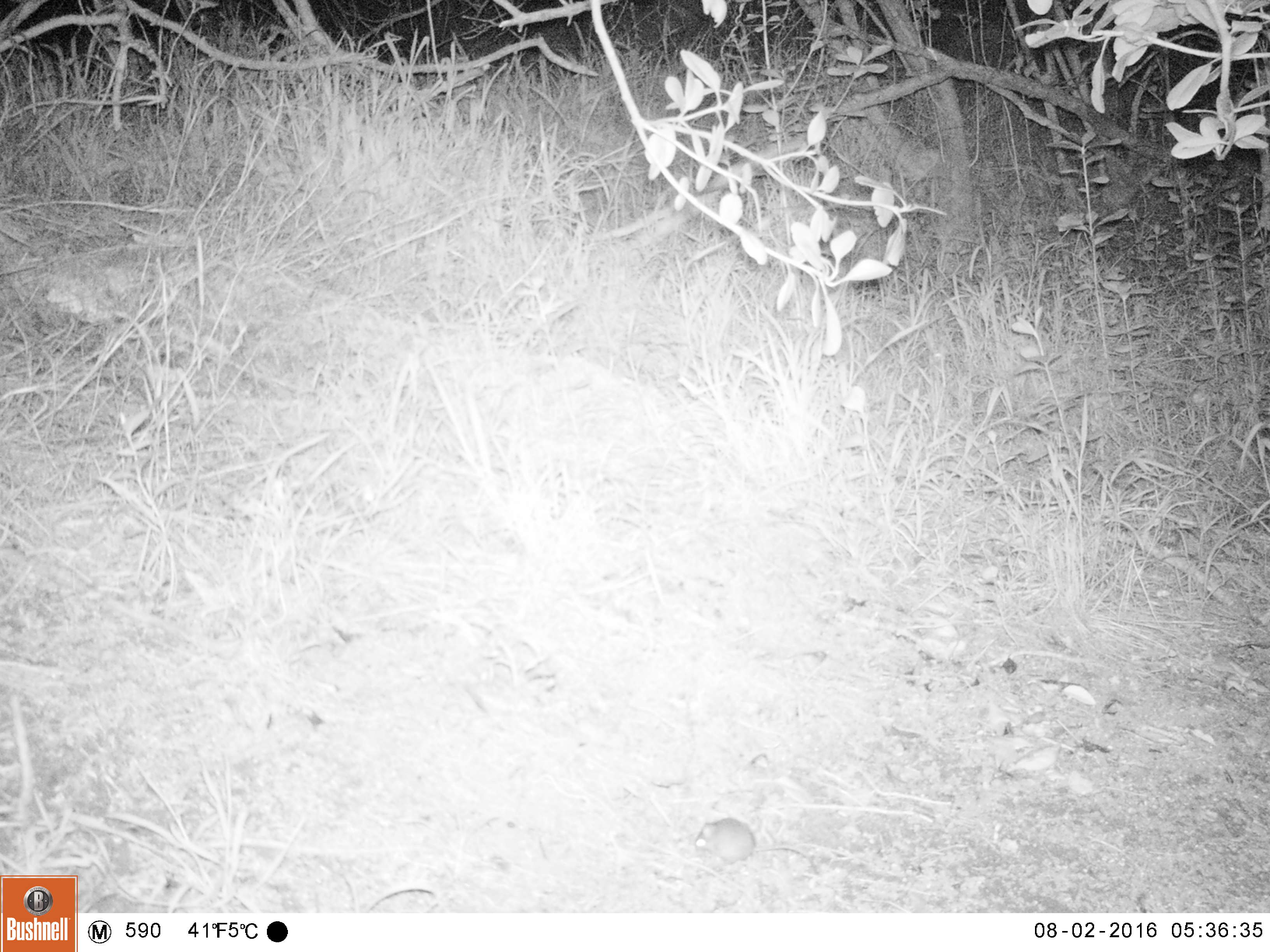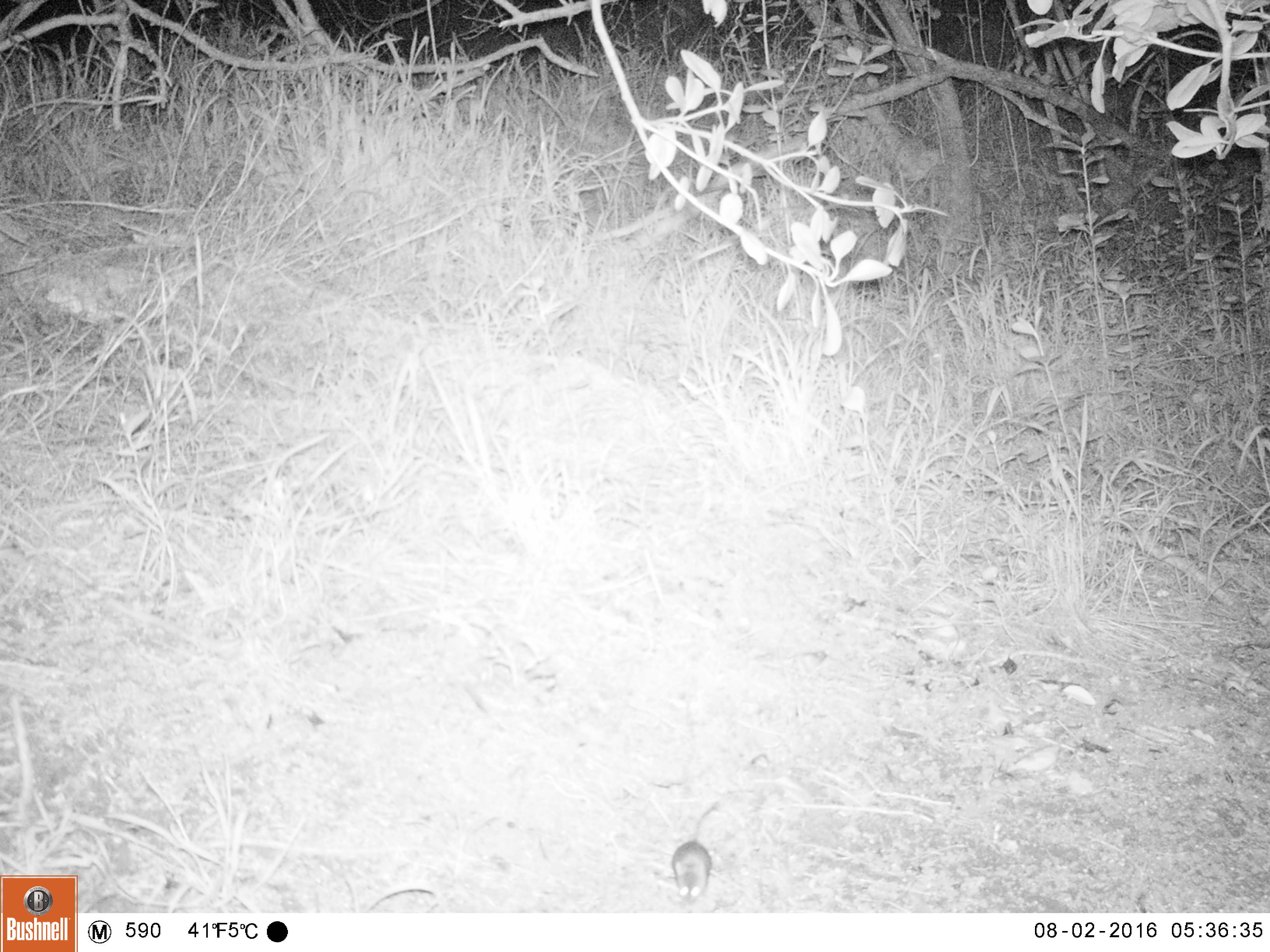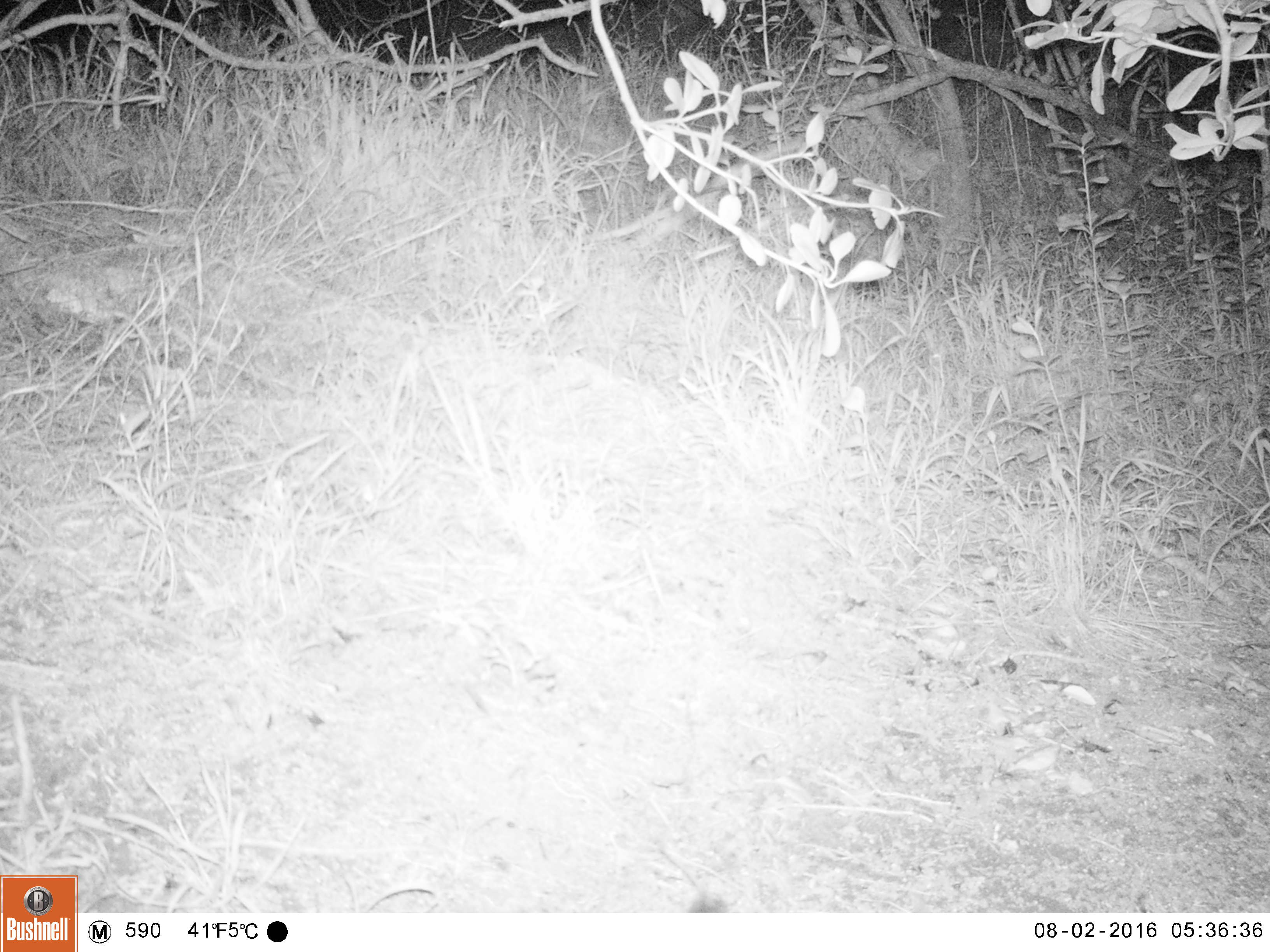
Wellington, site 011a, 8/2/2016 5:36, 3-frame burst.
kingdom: Animalia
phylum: Chordata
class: Mammalia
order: Rodentia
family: Muridae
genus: Mus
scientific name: Mus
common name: mouse